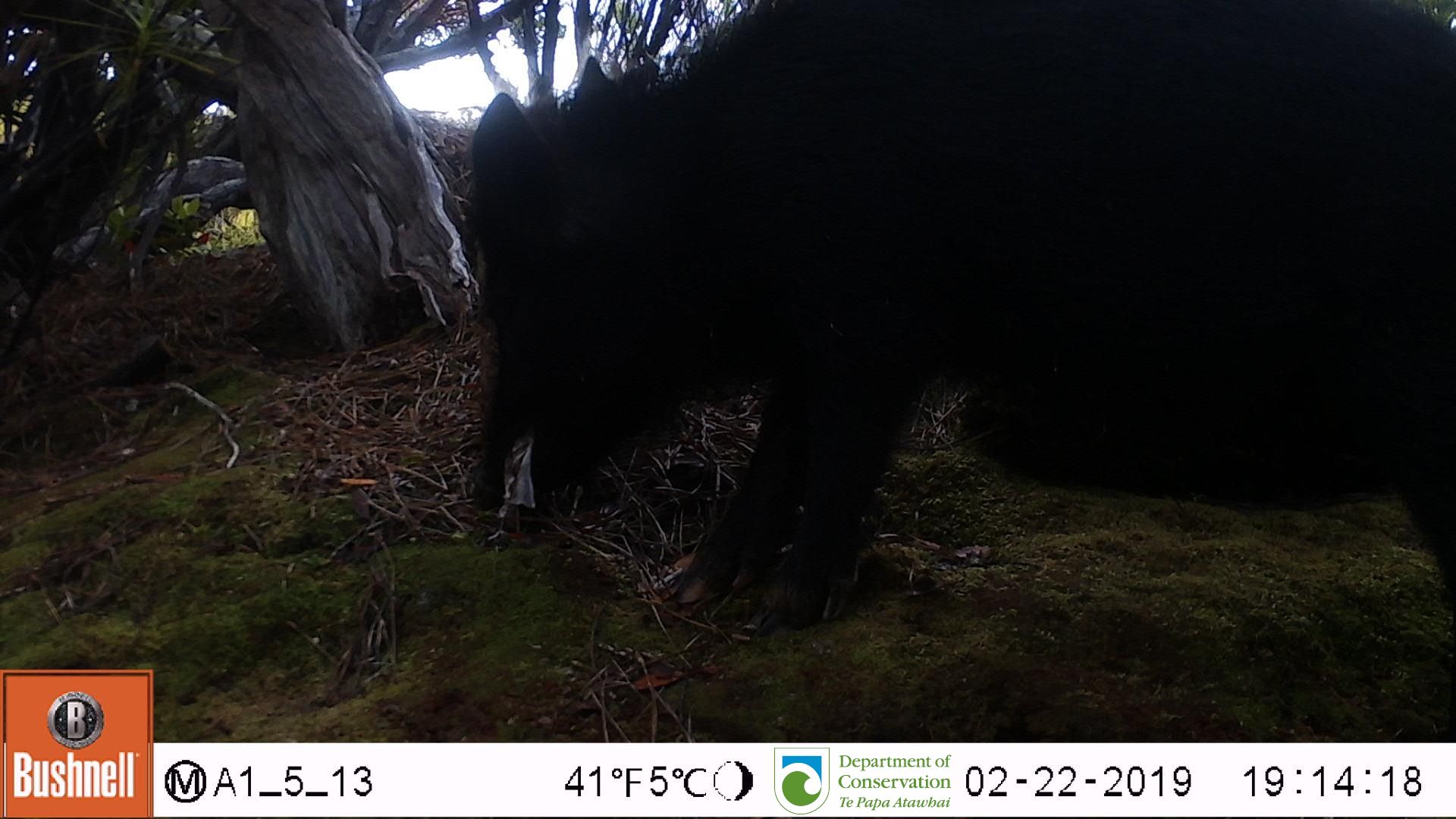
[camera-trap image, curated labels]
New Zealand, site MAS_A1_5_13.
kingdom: Animalia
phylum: Chordata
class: Mammalia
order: Artiodactyla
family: Suidae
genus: Sus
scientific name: Sus scrofa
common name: pig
Pig (Sus scrofa).